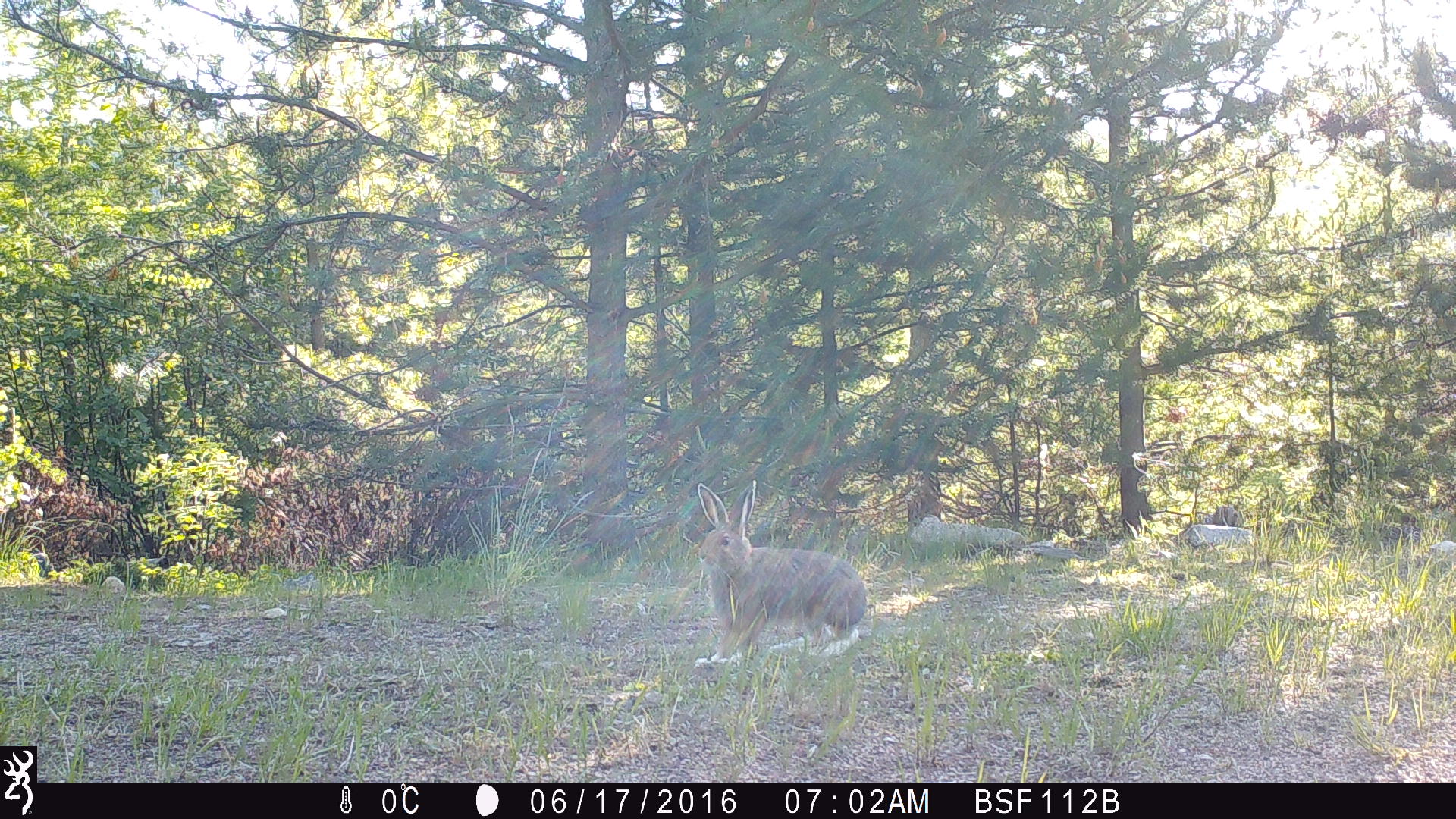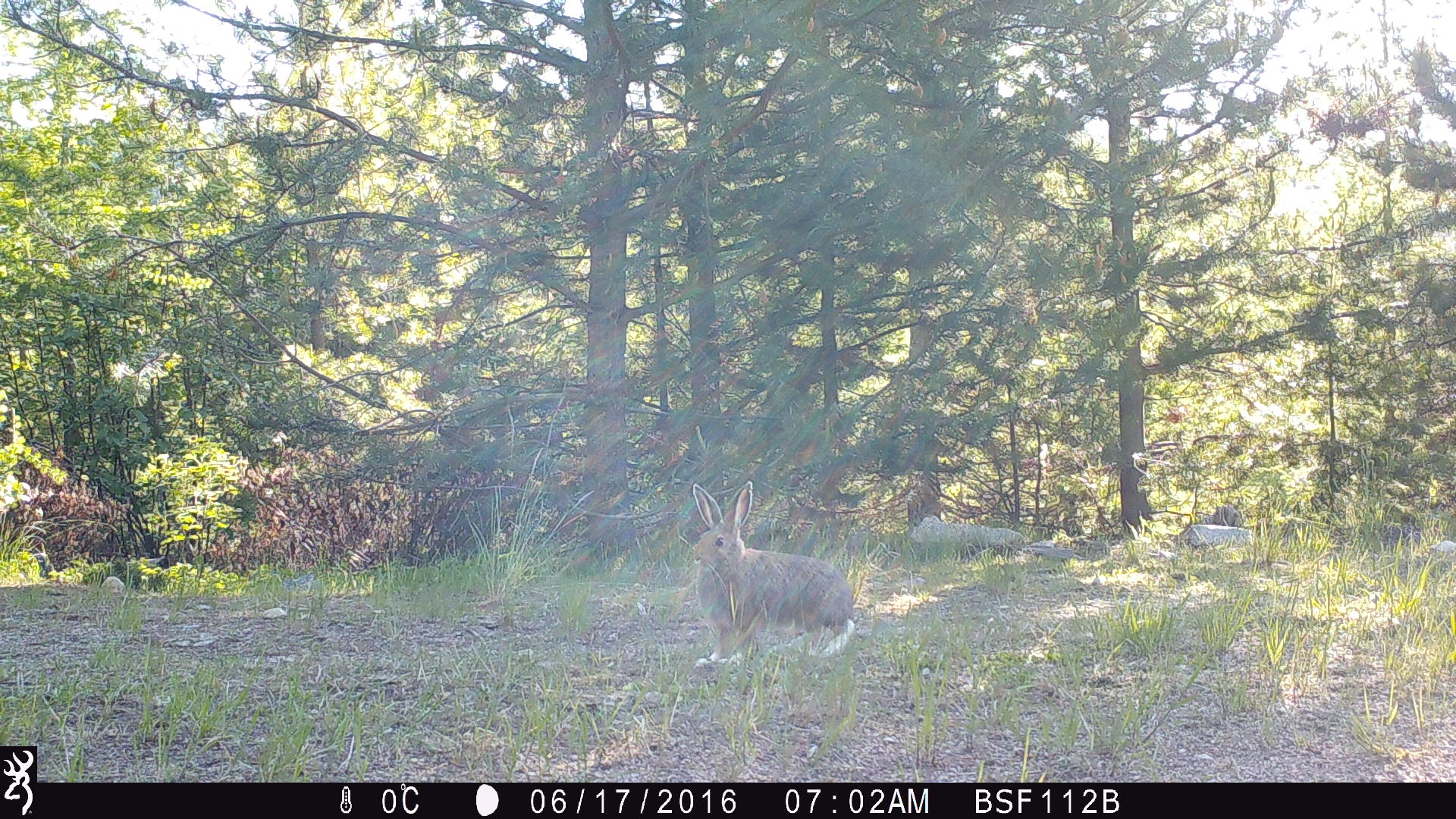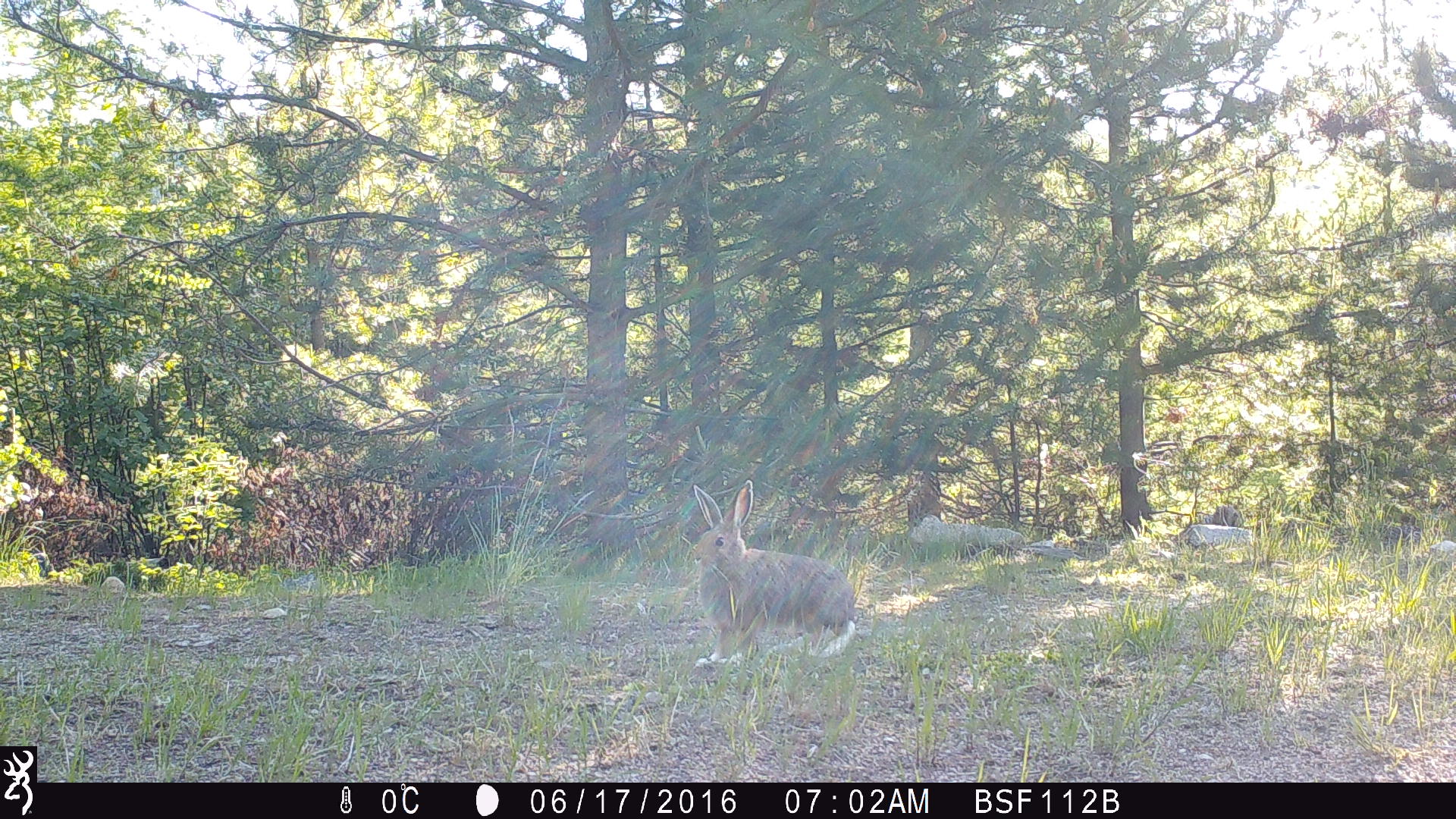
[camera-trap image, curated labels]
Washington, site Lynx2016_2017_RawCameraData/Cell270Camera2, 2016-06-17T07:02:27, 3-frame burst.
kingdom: Animalia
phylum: Chordata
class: Mammalia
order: Lagomorpha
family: Leporidae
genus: Lepus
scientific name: Lepus americanus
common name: snowshoe hare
Lepus americanus (snowshoe hare). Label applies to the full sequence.